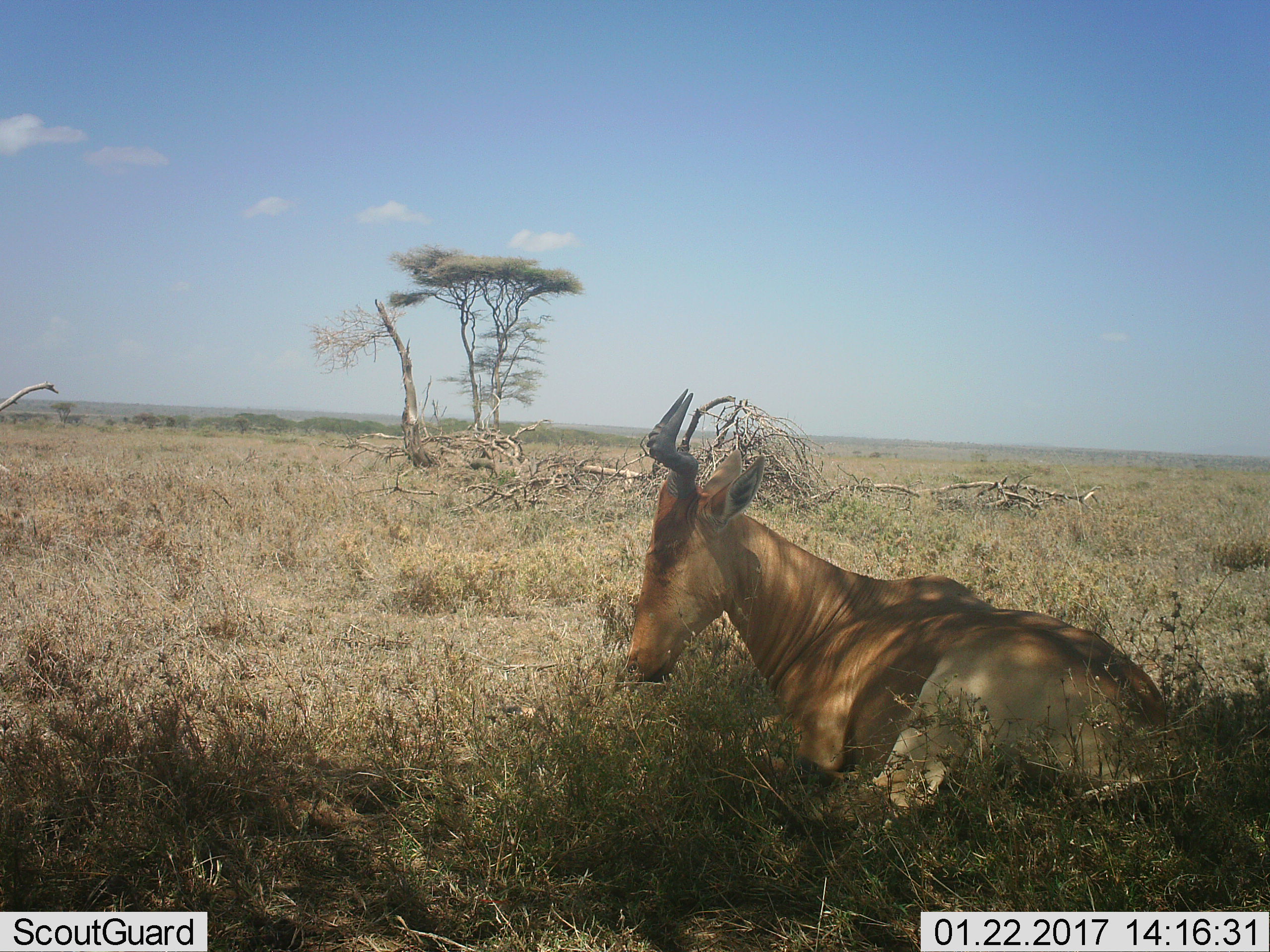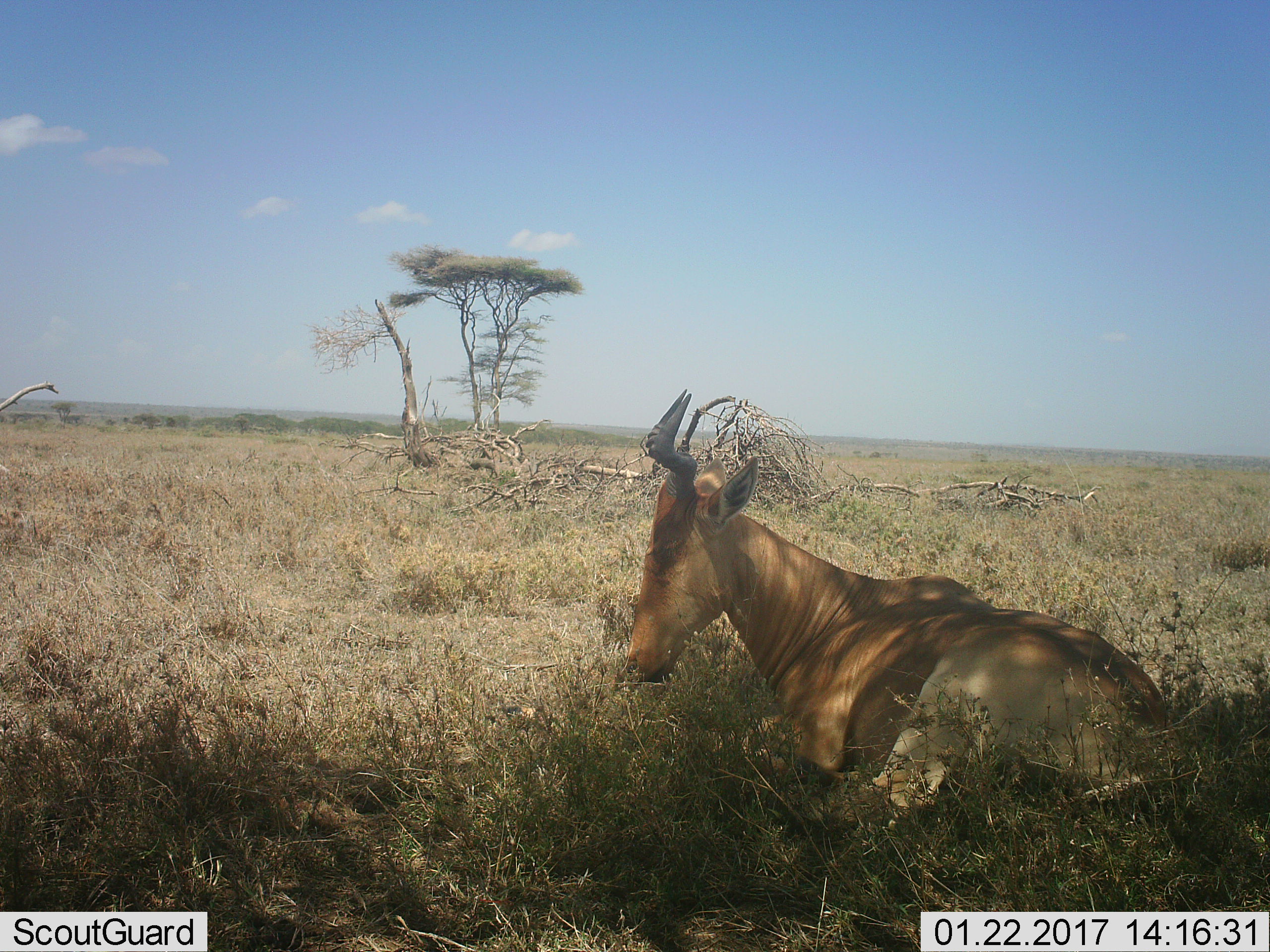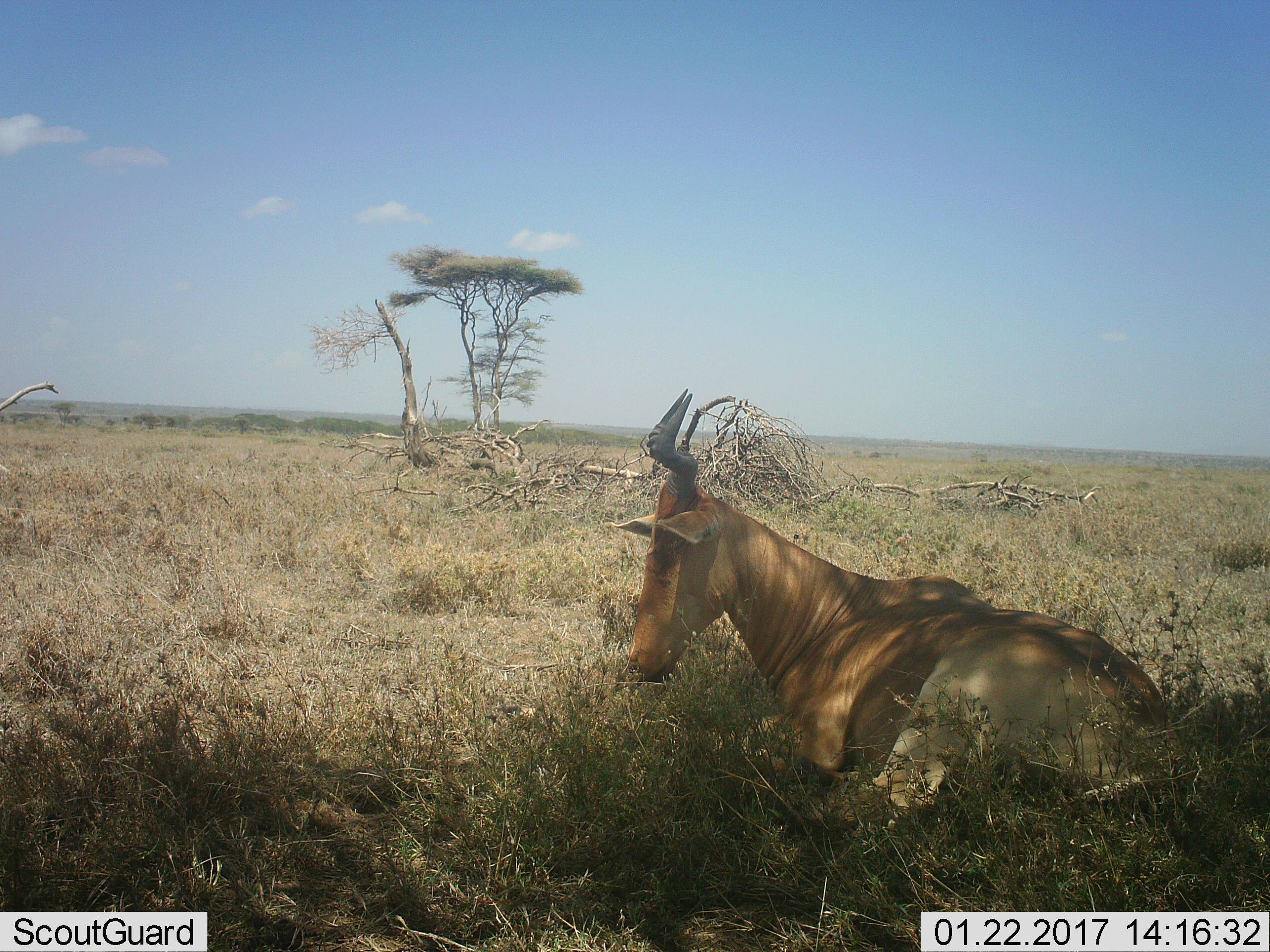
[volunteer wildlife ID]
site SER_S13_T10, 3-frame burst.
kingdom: Animalia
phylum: Chordata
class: Mammalia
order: Artiodactyla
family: Bovidae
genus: Alcelaphus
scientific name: Alcelaphus buselaphus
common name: hartebeest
Hartebeest (Alcelaphus buselaphus), count 1. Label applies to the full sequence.